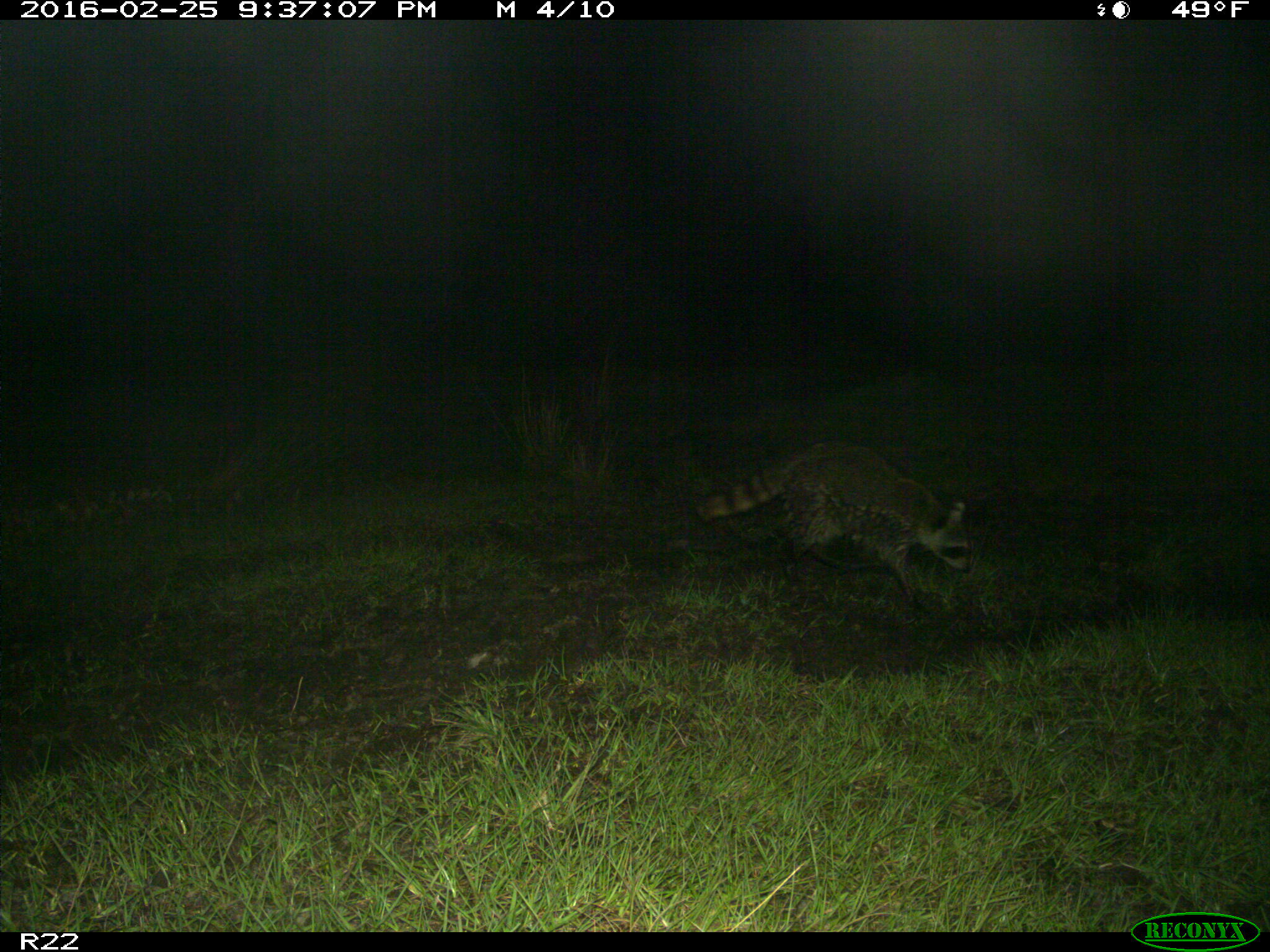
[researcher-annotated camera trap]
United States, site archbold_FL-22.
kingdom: Animalia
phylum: Chordata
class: Mammalia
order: Artiodactyla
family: Bovidae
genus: Bos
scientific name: Bos taurus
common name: domestic cow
Bos taurus (domestic cow).